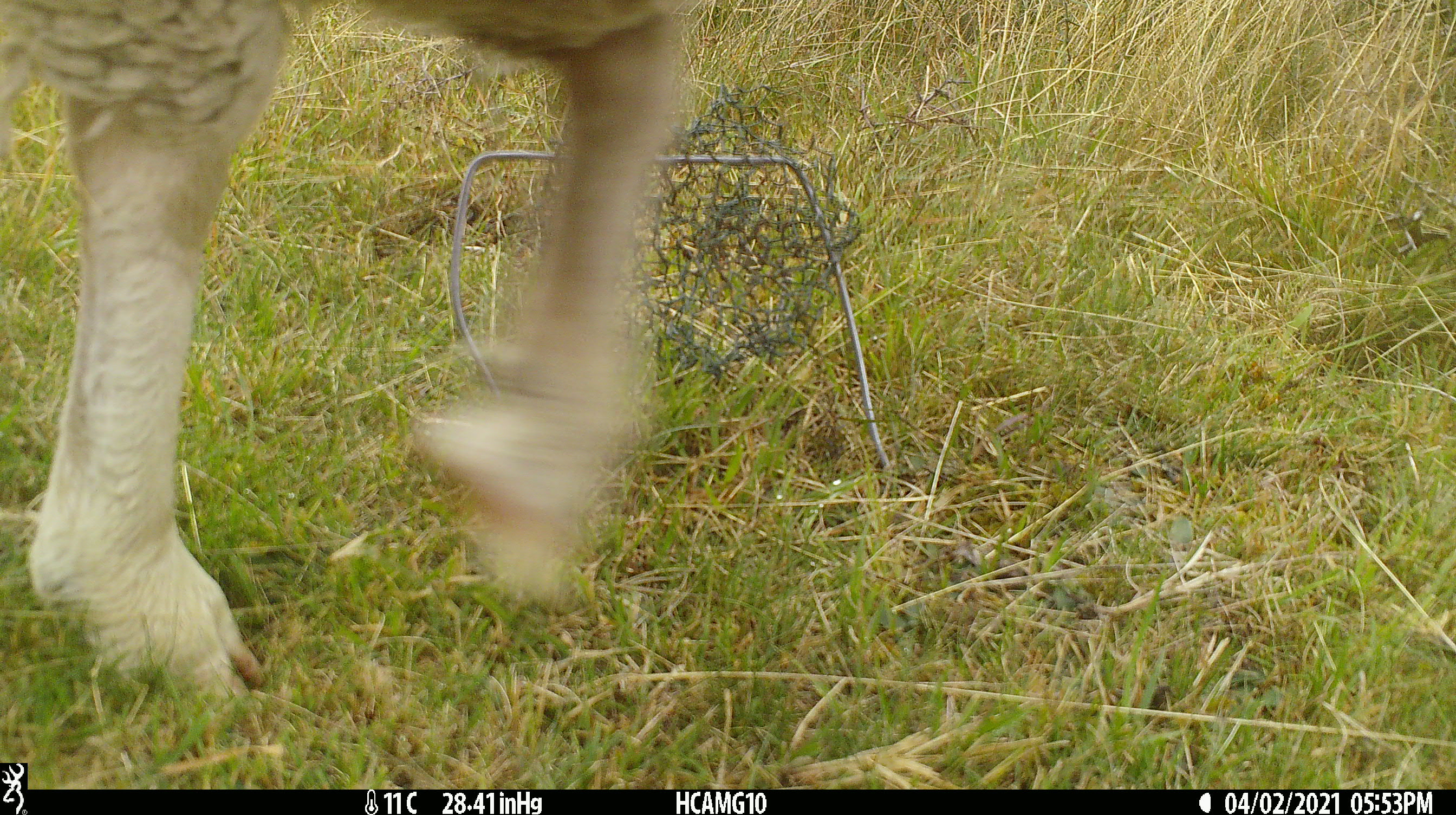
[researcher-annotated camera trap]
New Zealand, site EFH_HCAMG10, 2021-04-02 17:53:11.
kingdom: Animalia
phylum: Chordata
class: Mammalia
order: Artiodactyla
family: Bovidae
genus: Ovis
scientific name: Ovis aries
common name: domestic sheep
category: sheep